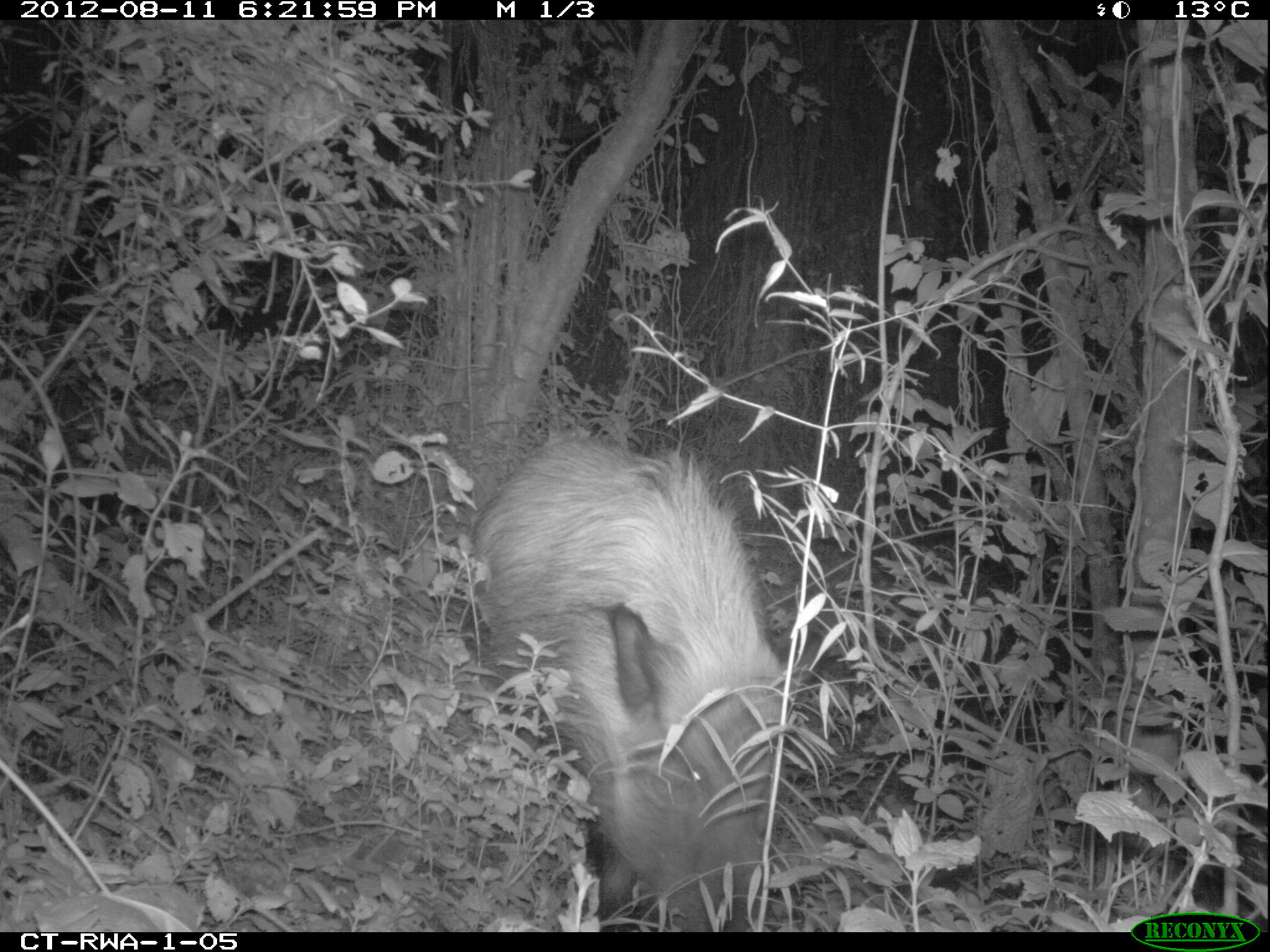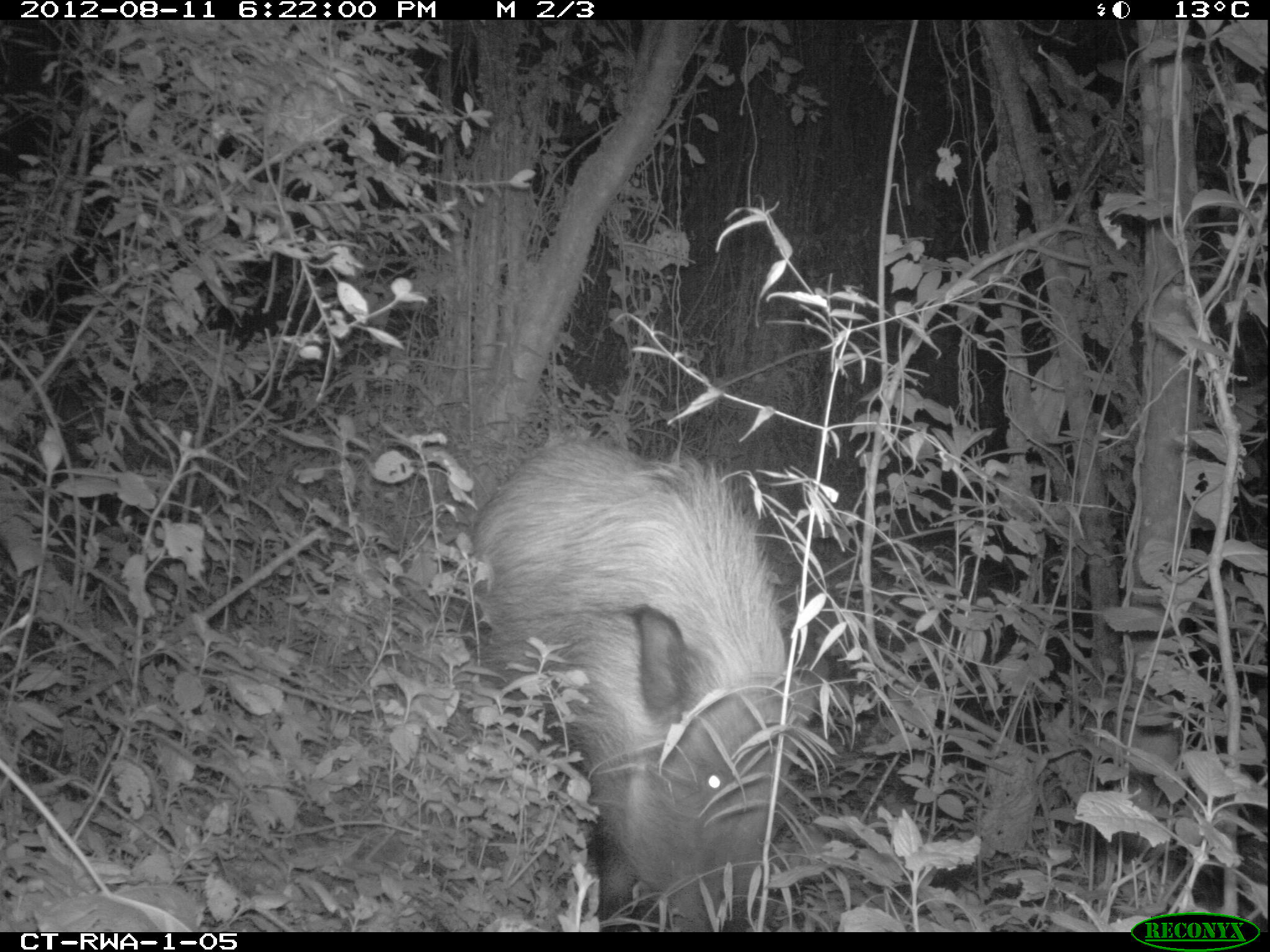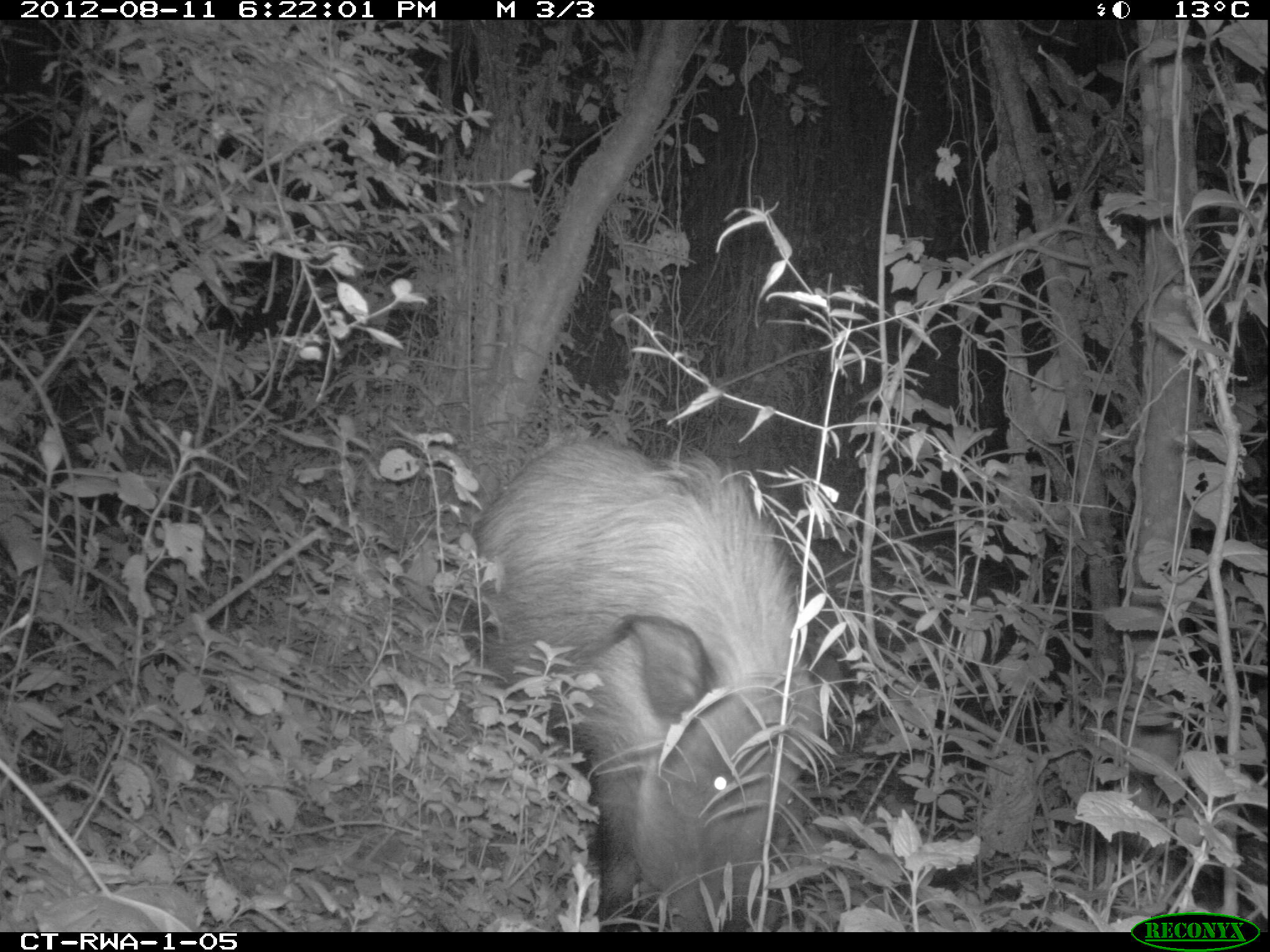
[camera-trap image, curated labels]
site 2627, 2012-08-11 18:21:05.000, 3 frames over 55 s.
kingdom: Animalia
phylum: Chordata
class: Mammalia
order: Artiodactyla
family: Suidae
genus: Potamochoerus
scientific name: Potamochoerus larvatus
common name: bushpig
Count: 1.